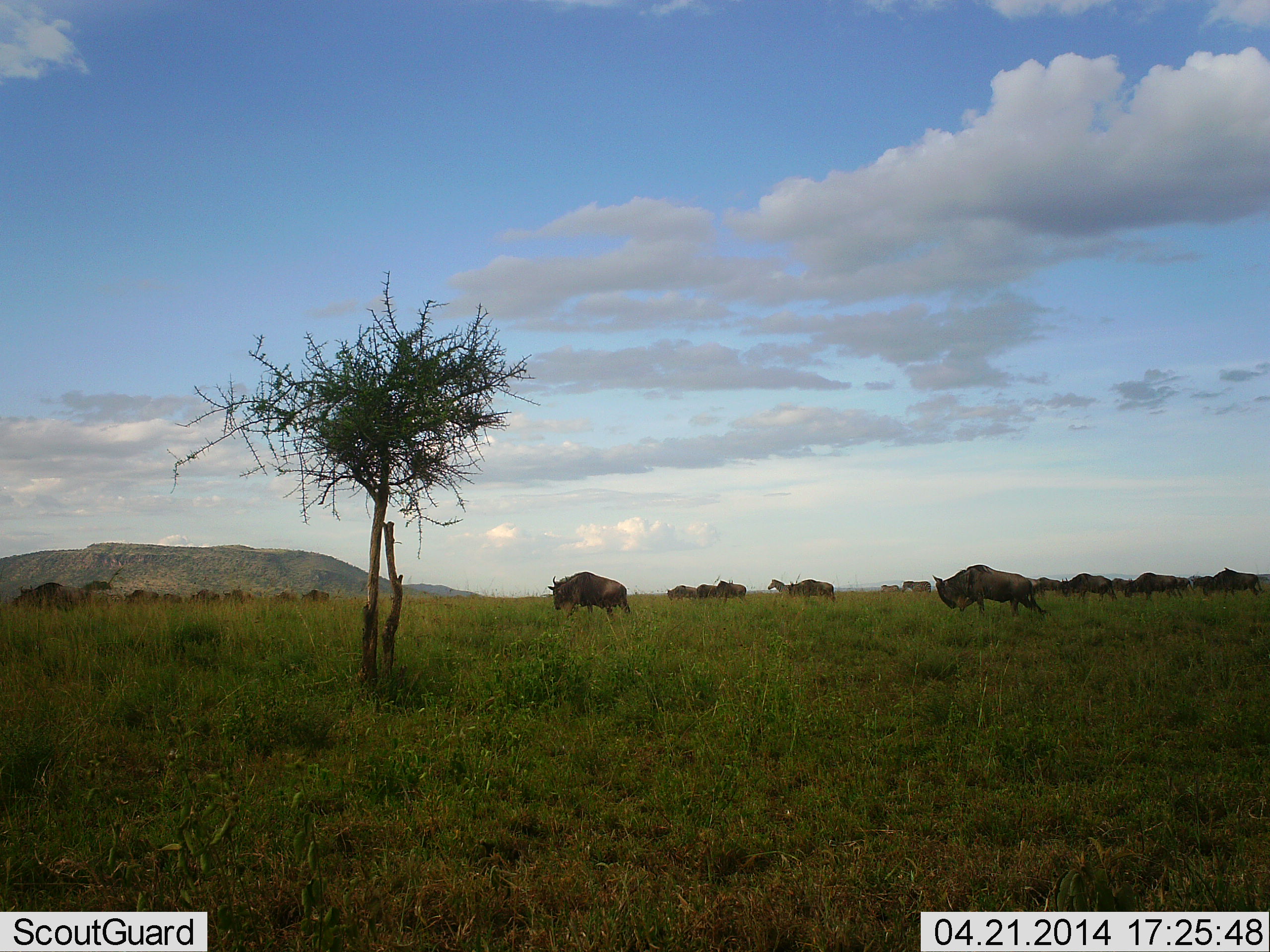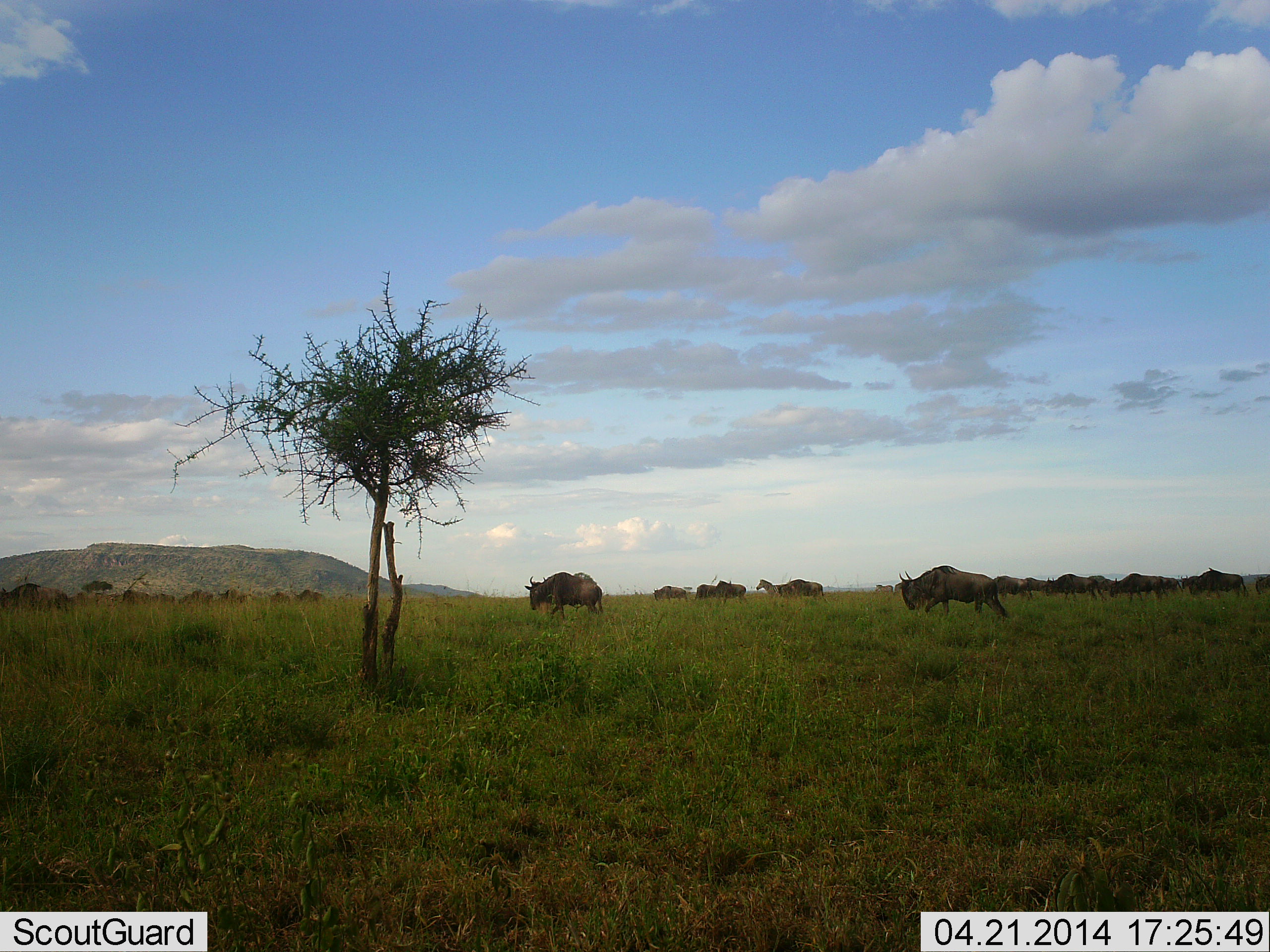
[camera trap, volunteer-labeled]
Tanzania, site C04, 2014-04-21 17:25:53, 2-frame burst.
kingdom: Animalia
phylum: Chordata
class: Mammalia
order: Artiodactyla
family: Bovidae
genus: Connochaetes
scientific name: Connochaetes taurinus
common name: blue wildebeest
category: wildebeest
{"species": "wildebeest (blue wildebeest) (Connochaetes taurinus)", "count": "11-50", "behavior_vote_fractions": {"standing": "0%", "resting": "0%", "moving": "100%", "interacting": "0%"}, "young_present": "0%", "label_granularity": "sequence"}